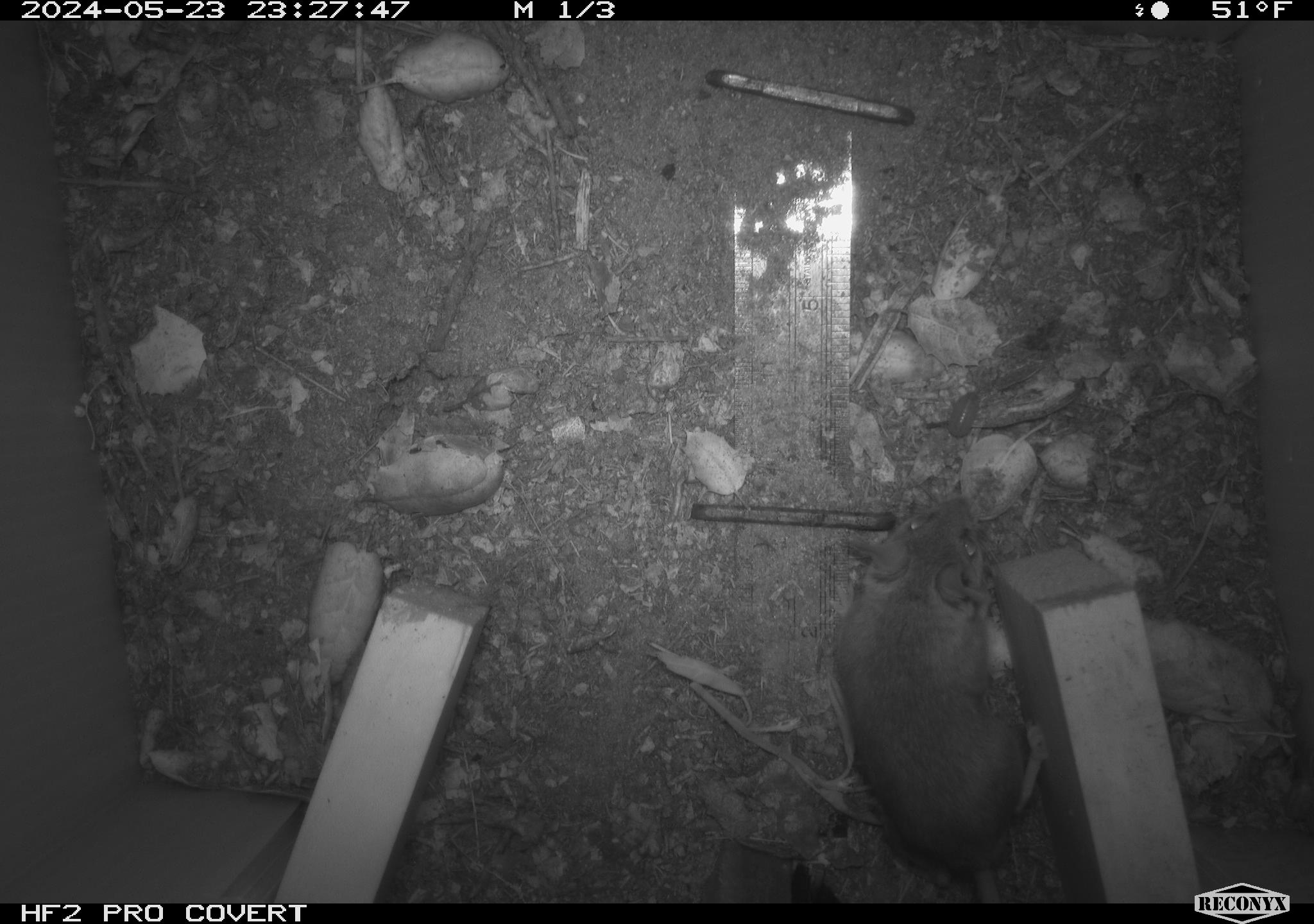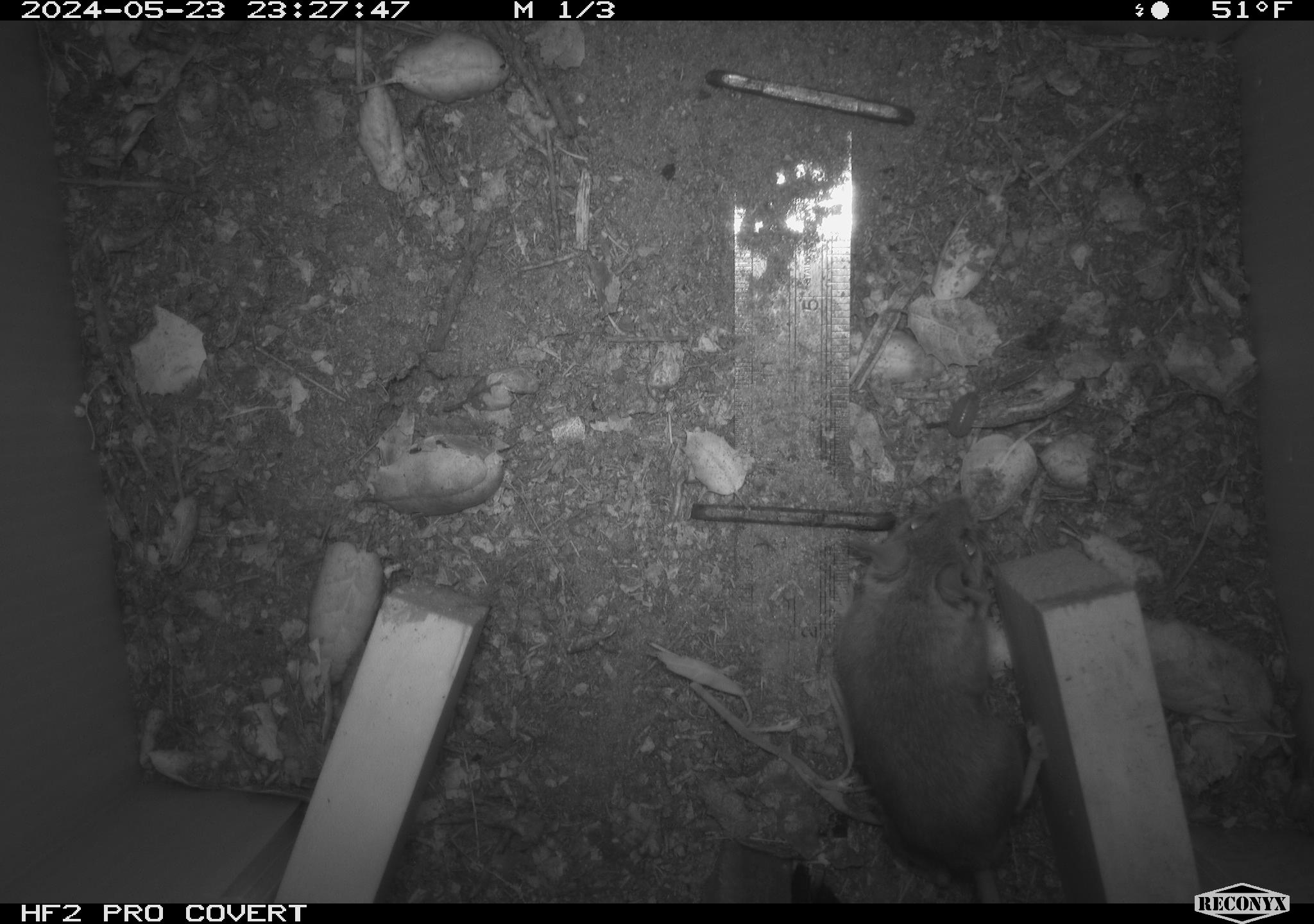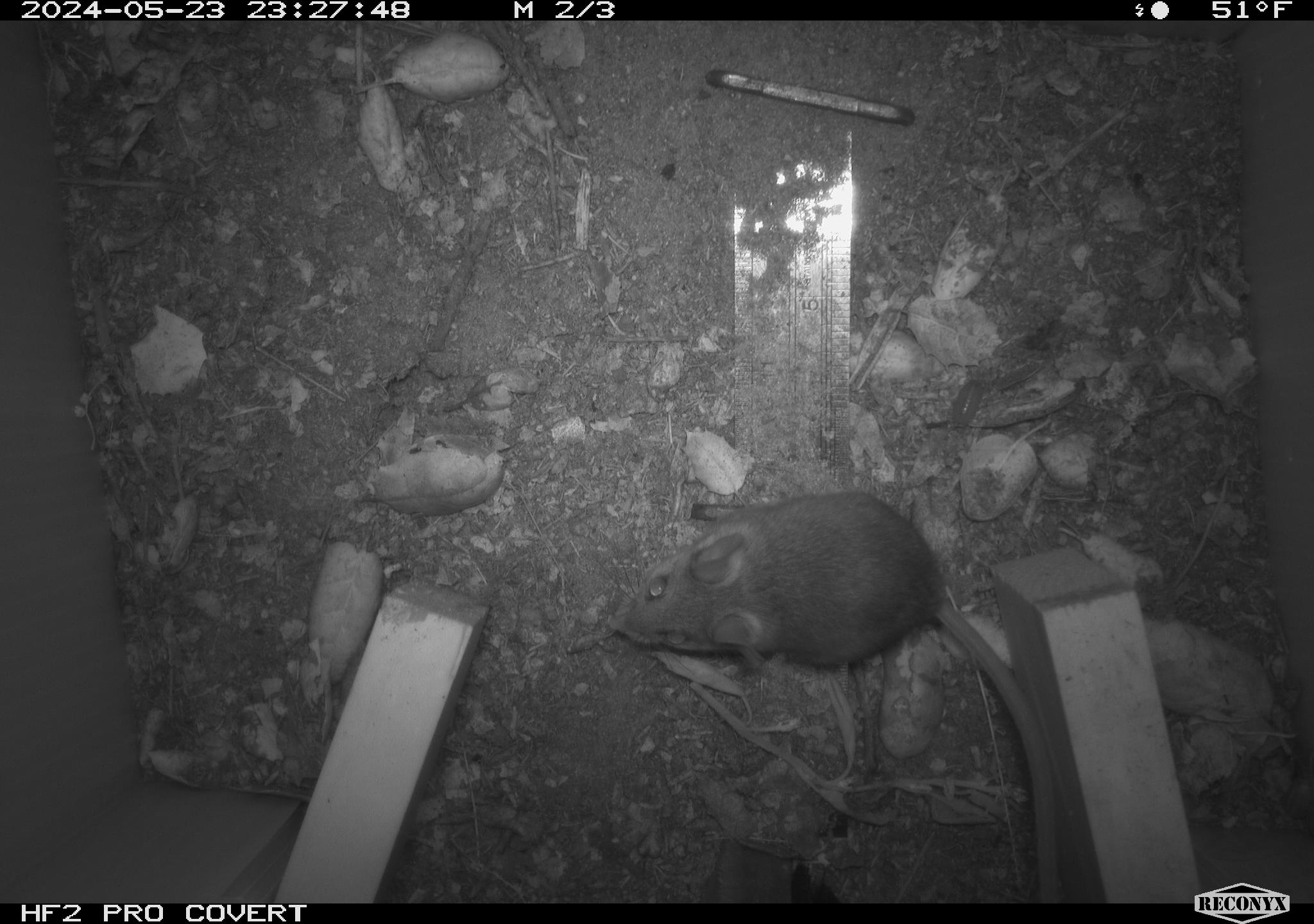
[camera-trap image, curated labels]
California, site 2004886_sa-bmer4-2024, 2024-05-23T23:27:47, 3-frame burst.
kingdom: Animalia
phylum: Chordata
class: Mammalia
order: Rodentia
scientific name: Rodentia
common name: mouse species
Mouse species (Rodentia).